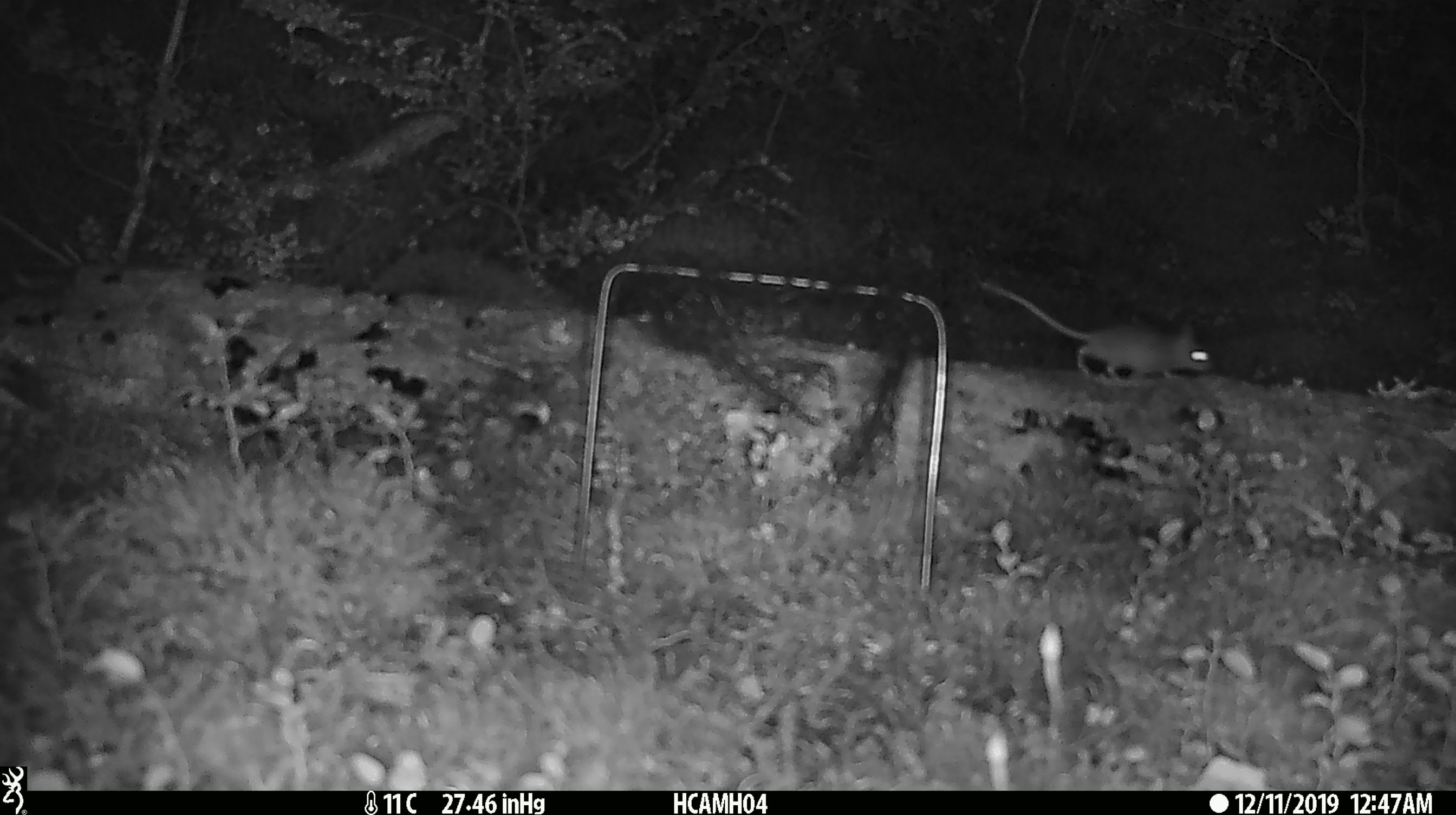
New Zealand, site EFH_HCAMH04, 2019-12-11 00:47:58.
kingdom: Animalia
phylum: Chordata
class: Mammalia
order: Rodentia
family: Muridae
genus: Mus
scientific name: Mus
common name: mouse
Mouse (Mus).